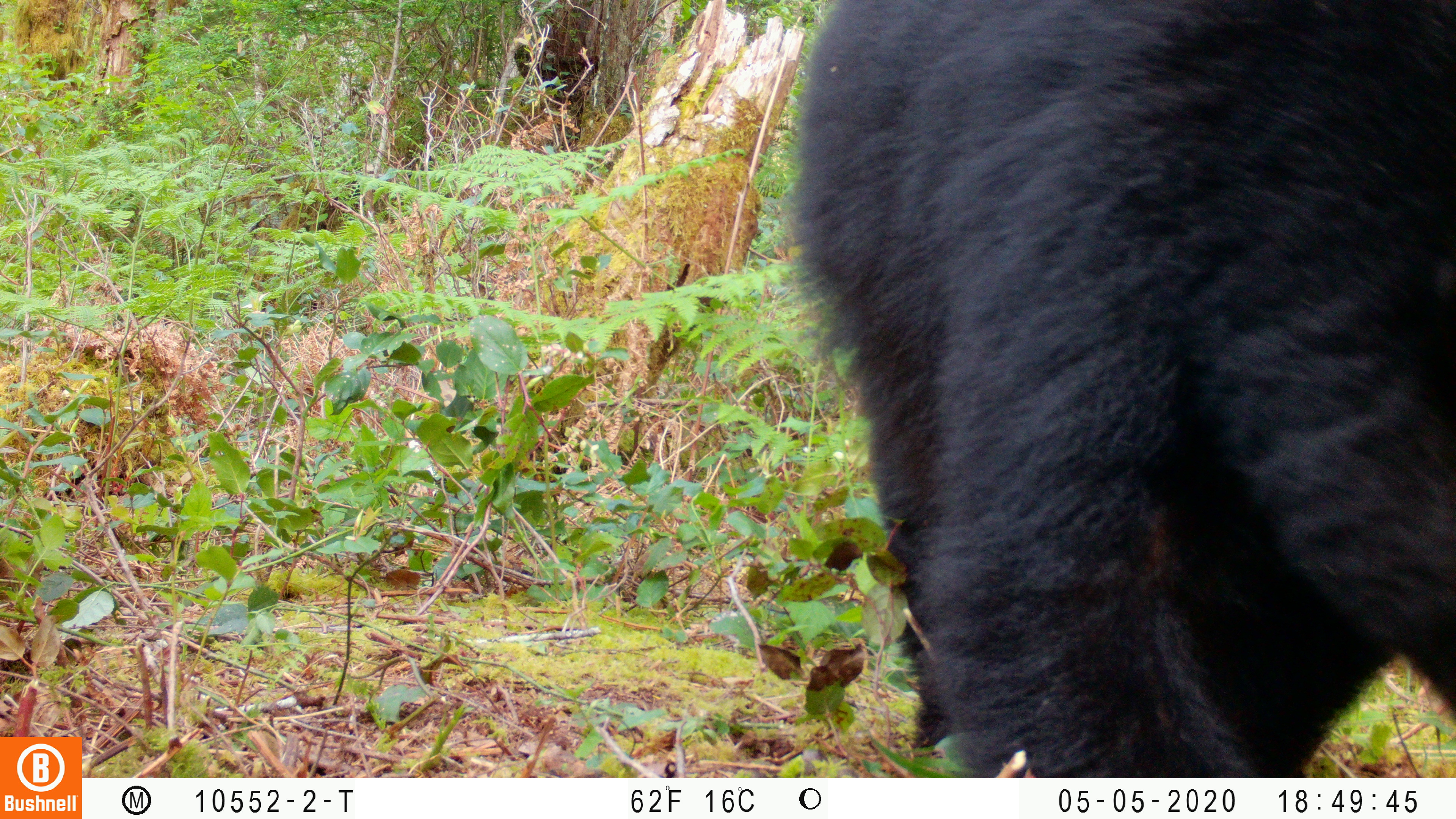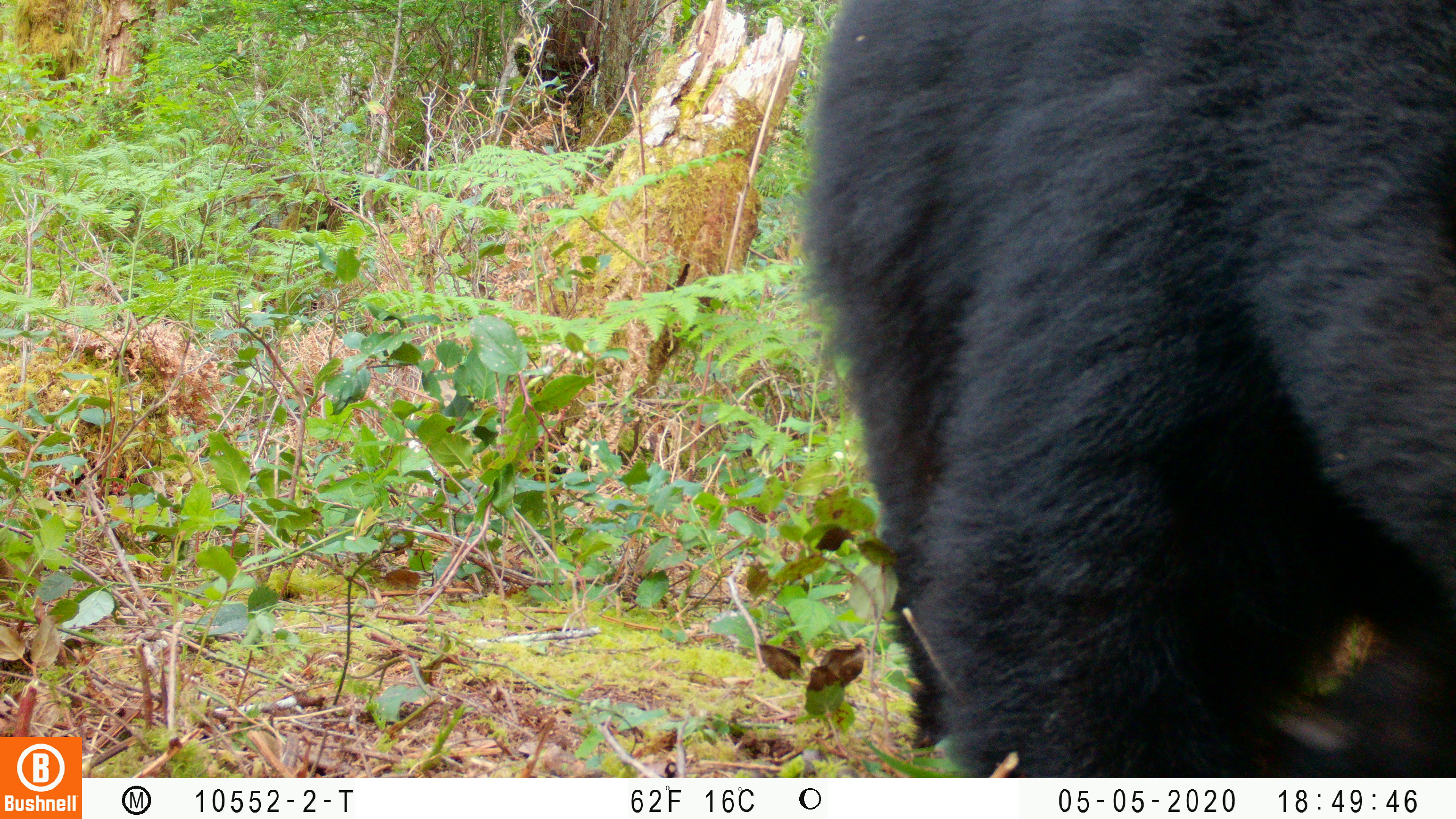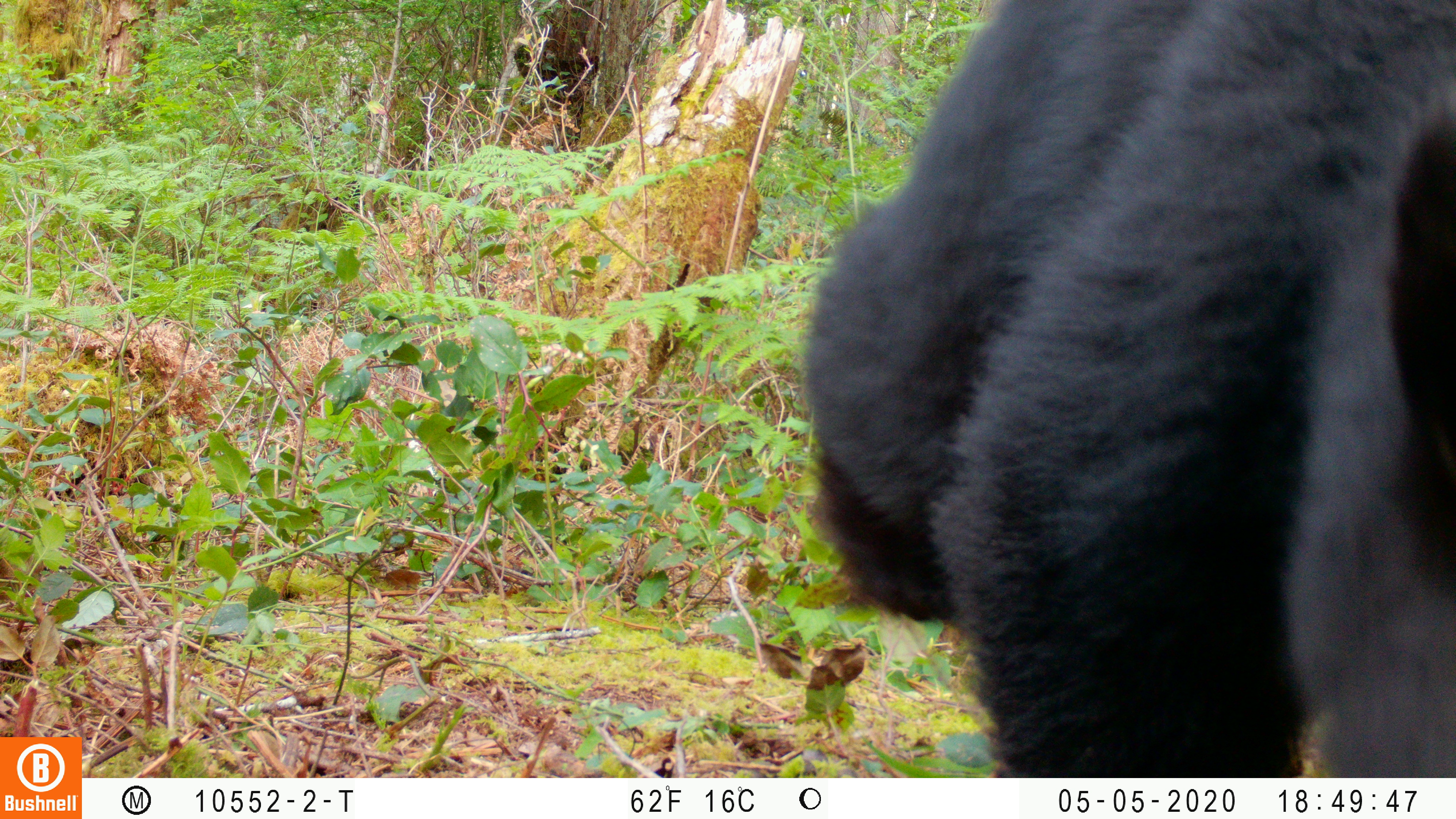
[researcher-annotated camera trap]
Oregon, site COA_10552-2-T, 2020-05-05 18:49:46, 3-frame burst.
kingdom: Animalia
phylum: Chordata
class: Mammalia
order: Carnivora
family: Ursidae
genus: Ursus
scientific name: Ursus americanus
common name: american black bear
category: black bear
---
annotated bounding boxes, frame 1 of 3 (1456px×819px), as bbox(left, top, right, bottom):
black bear: bbox(785, 5, 1453, 776)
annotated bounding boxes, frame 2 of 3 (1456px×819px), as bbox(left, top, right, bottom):
black bear: bbox(798, 1, 1453, 771)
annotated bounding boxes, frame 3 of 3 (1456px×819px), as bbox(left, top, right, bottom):
black bear: bbox(788, 3, 1450, 770)